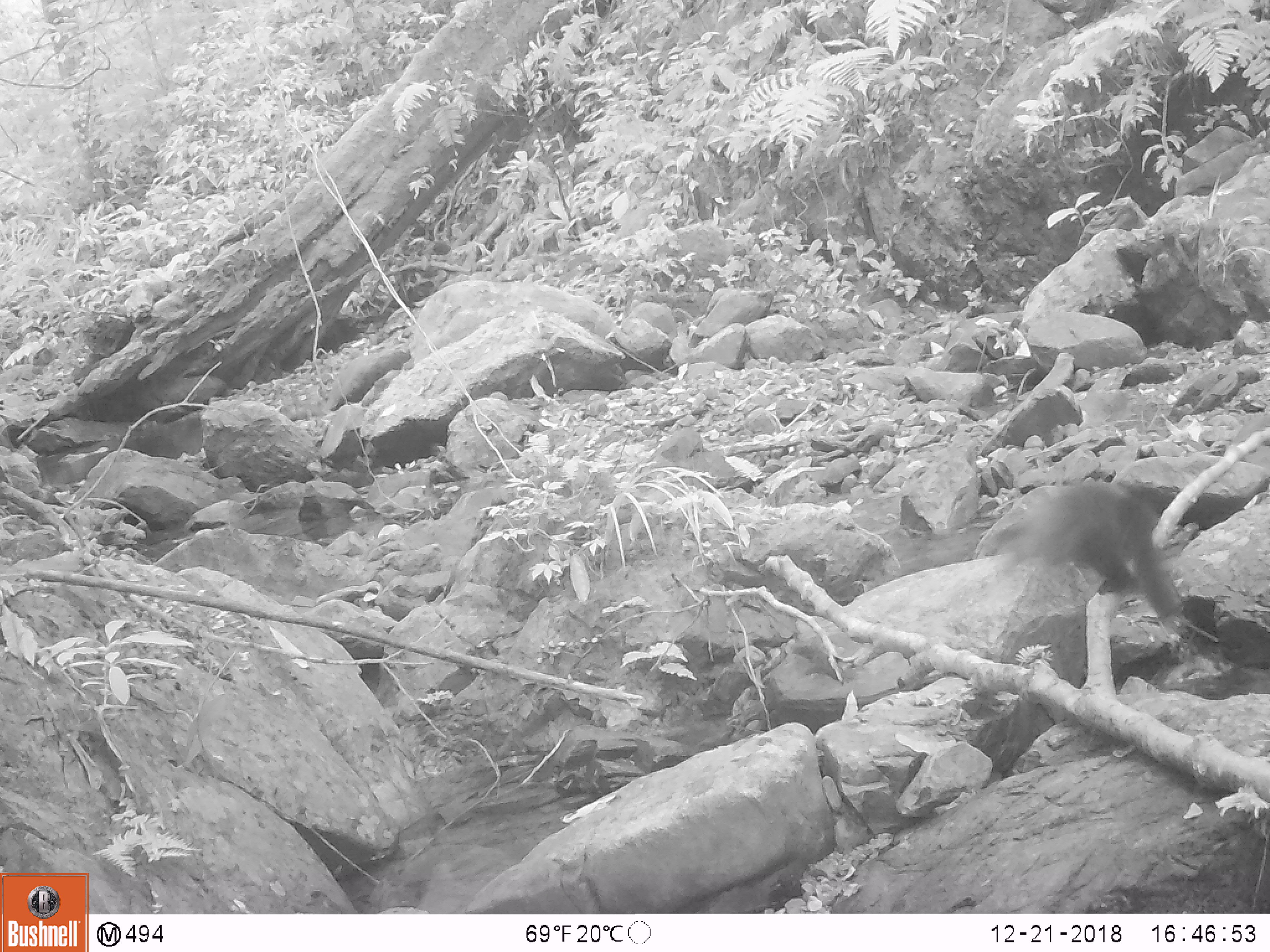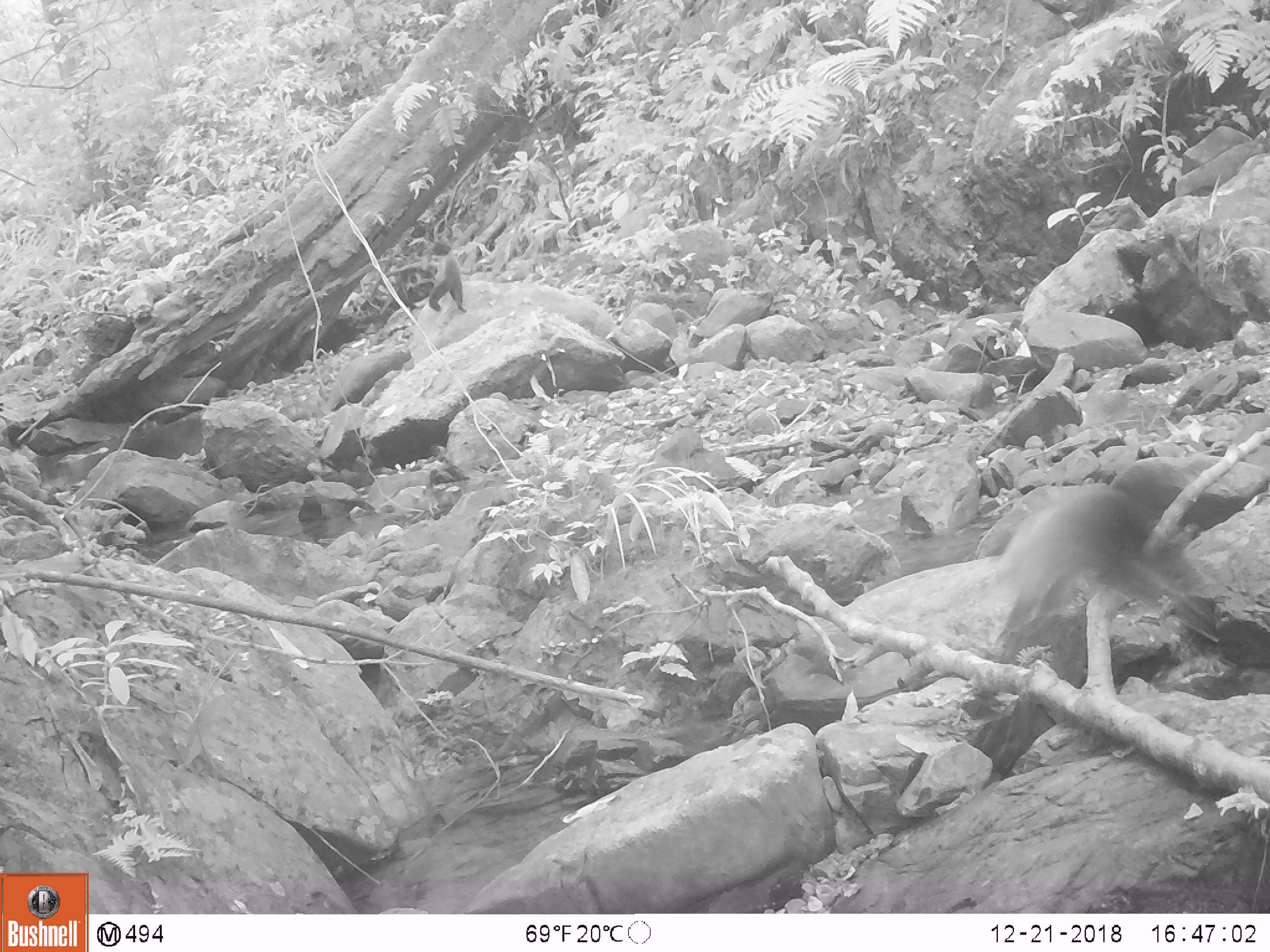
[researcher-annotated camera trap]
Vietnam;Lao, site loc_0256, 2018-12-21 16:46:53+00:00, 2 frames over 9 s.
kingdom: Animalia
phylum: Chordata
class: Mammalia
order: Carnivora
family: Mustelidae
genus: Martes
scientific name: Martes flavigula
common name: yellow-throated marten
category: yellow throated marten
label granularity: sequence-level